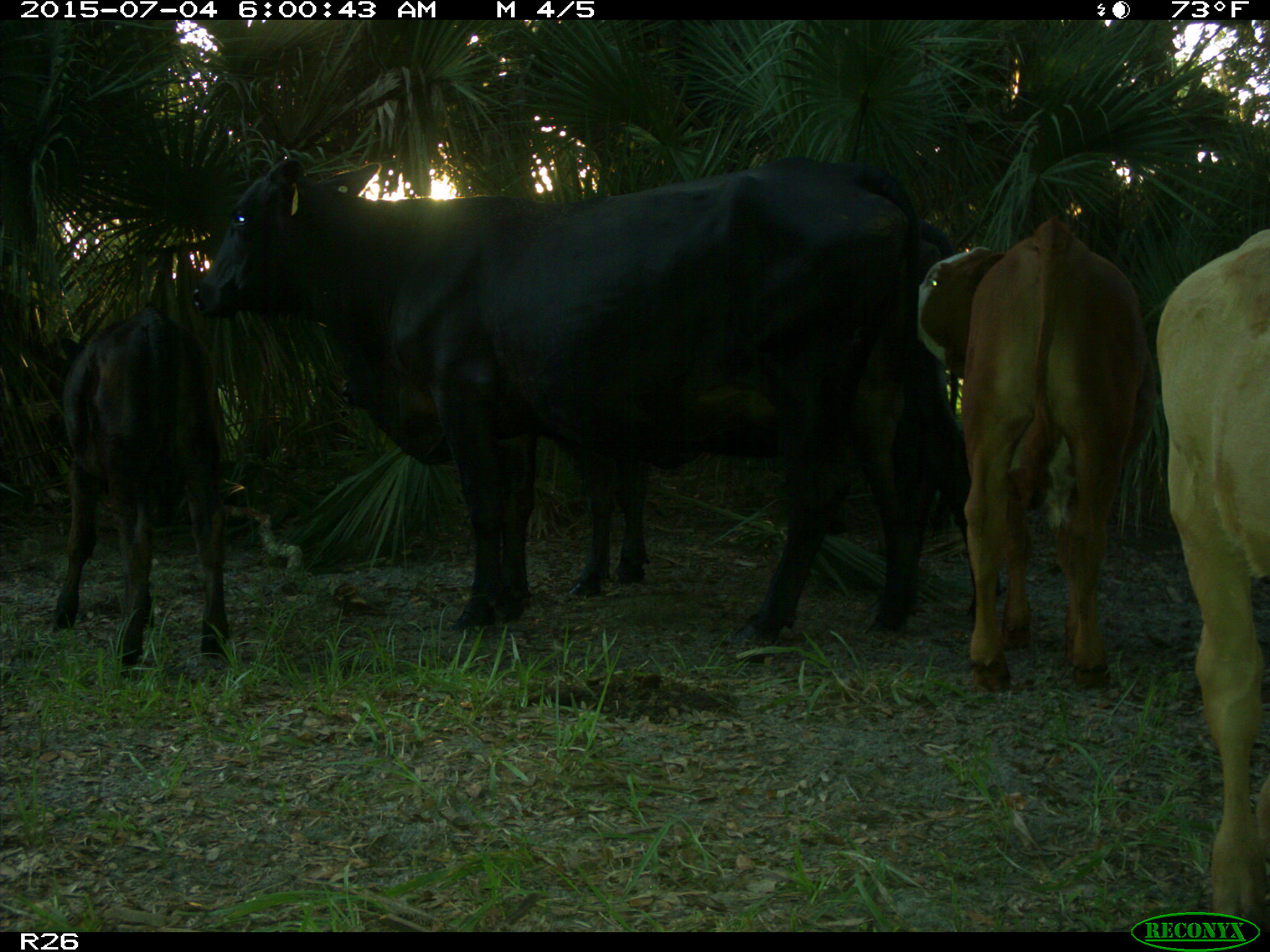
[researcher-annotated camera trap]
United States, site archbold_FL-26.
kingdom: Animalia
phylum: Chordata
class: Mammalia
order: Artiodactyla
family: Bovidae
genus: Bos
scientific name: Bos taurus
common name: domestic cow